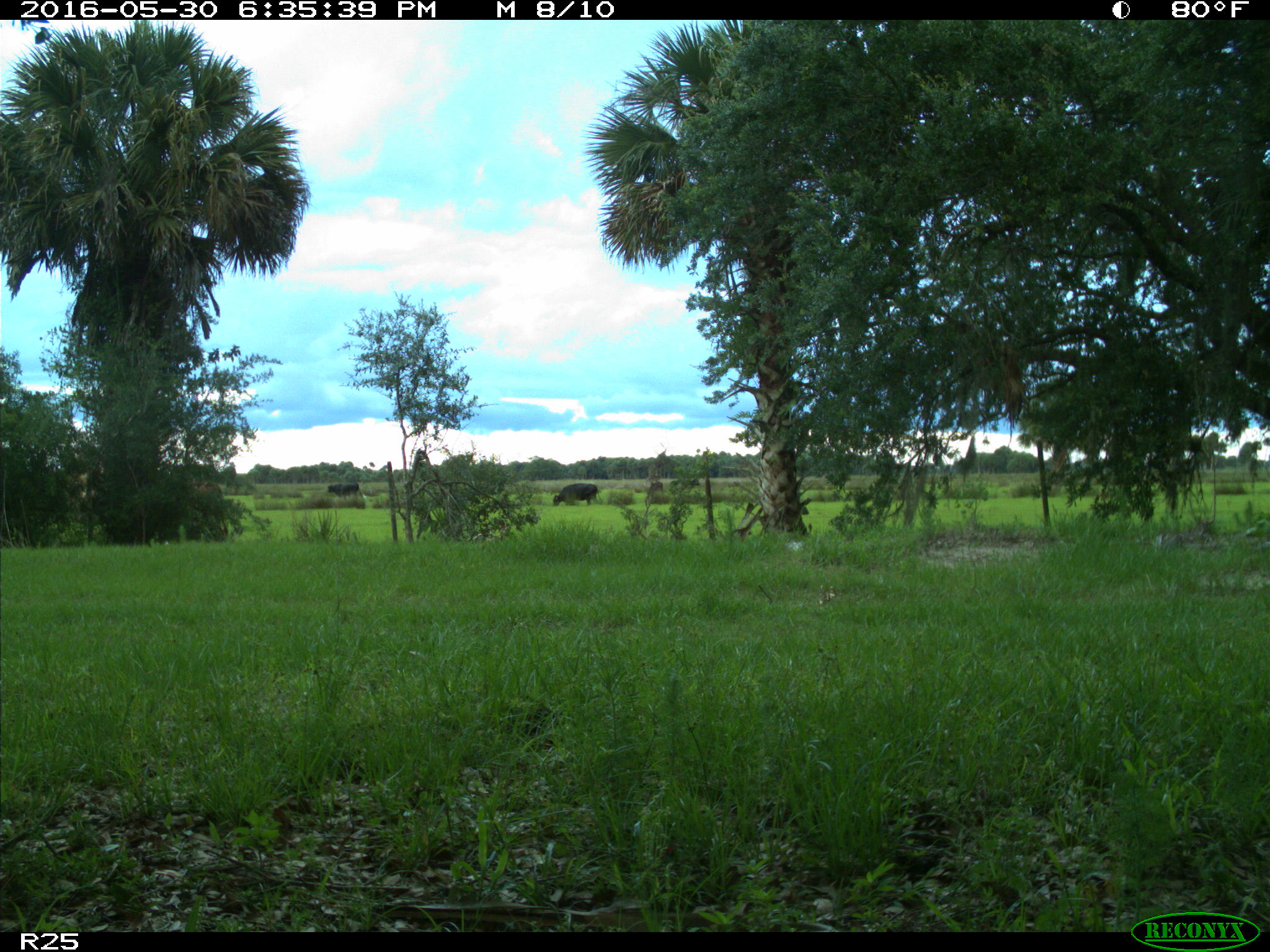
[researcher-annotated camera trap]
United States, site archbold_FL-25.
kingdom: Animalia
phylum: Chordata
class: Mammalia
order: Artiodactyla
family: Bovidae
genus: Bos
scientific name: Bos taurus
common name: domestic cow